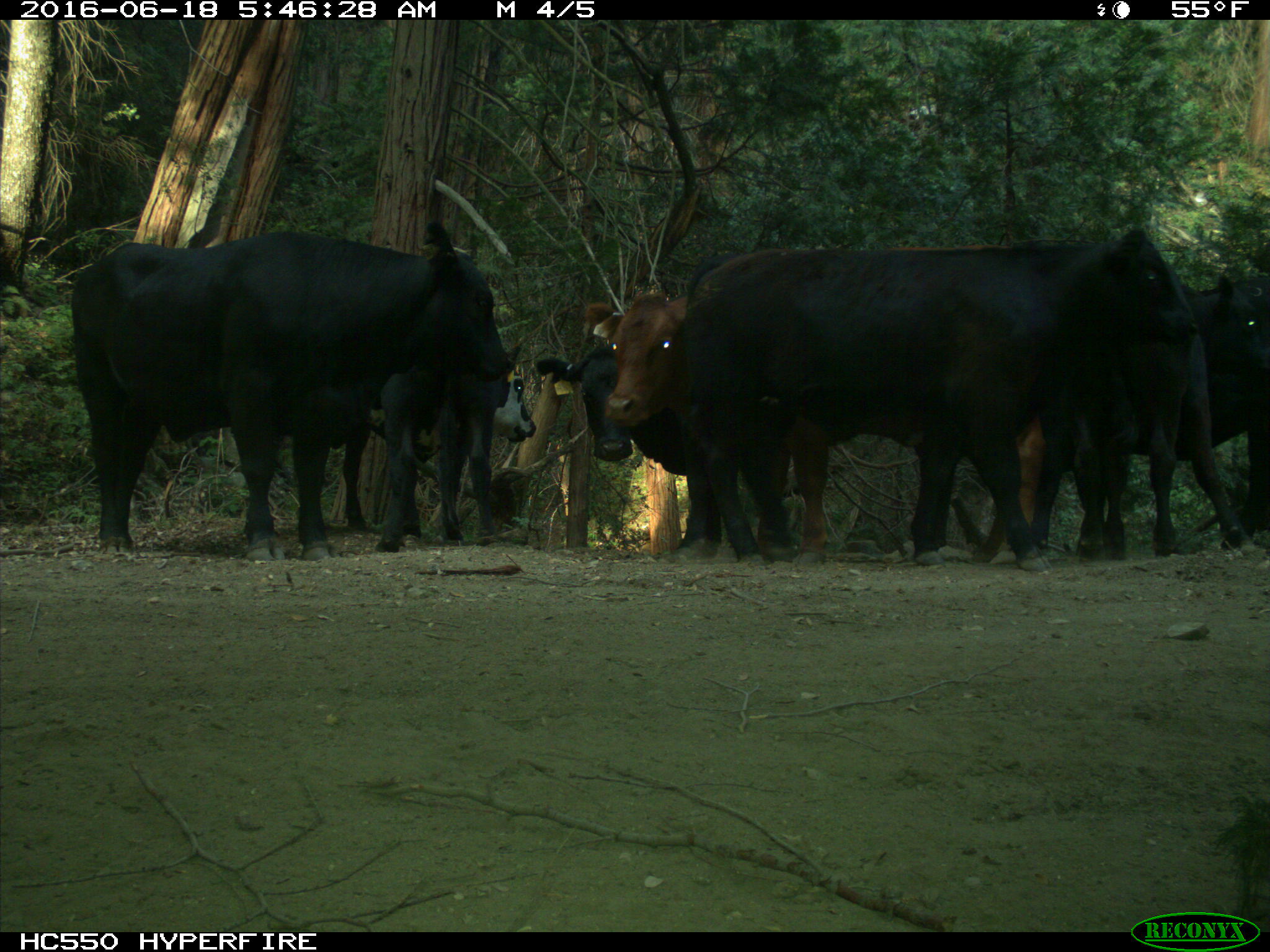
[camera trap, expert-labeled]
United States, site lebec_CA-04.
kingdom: Animalia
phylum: Chordata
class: Mammalia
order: Artiodactyla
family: Bovidae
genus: Bos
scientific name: Bos taurus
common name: domestic cow